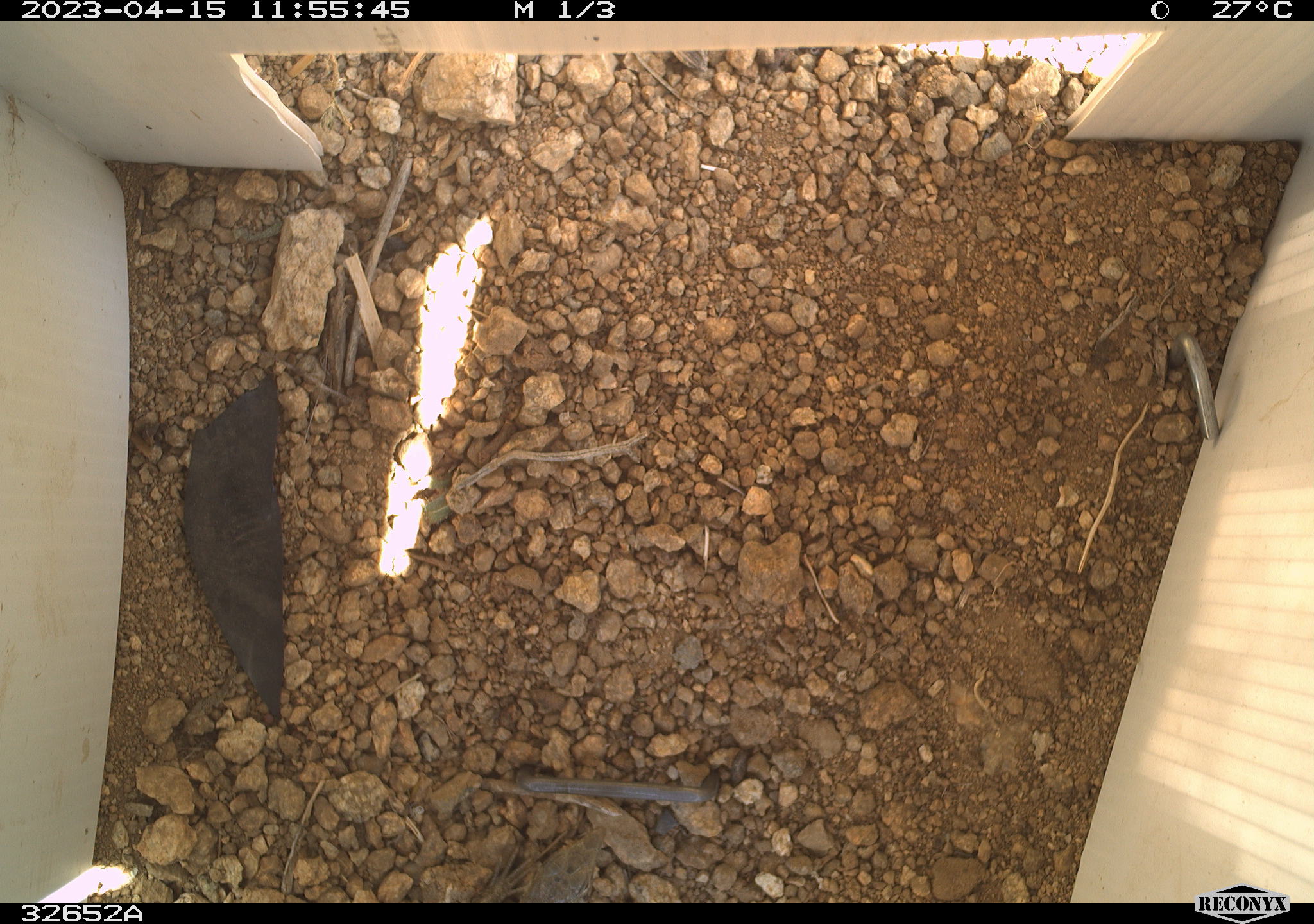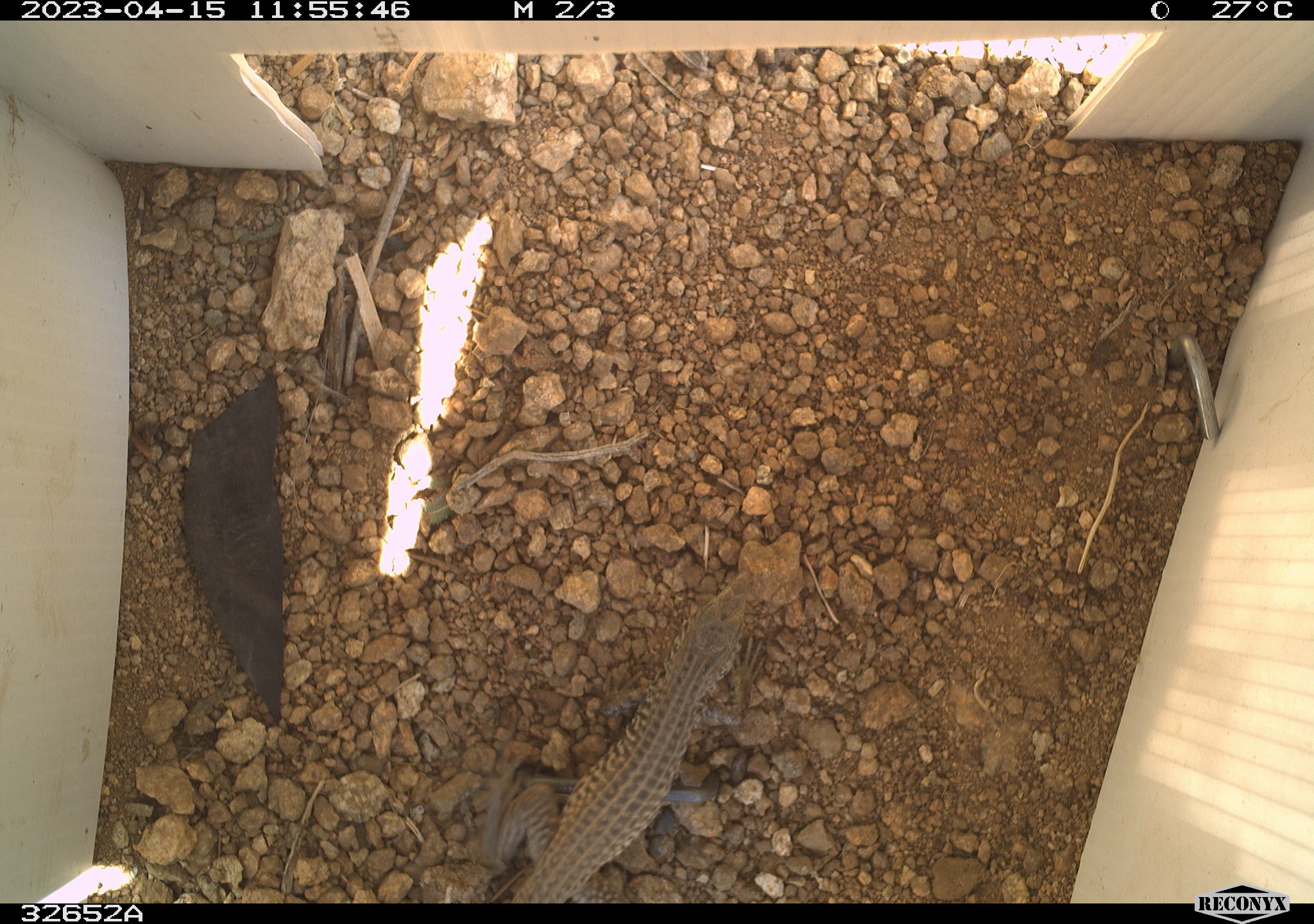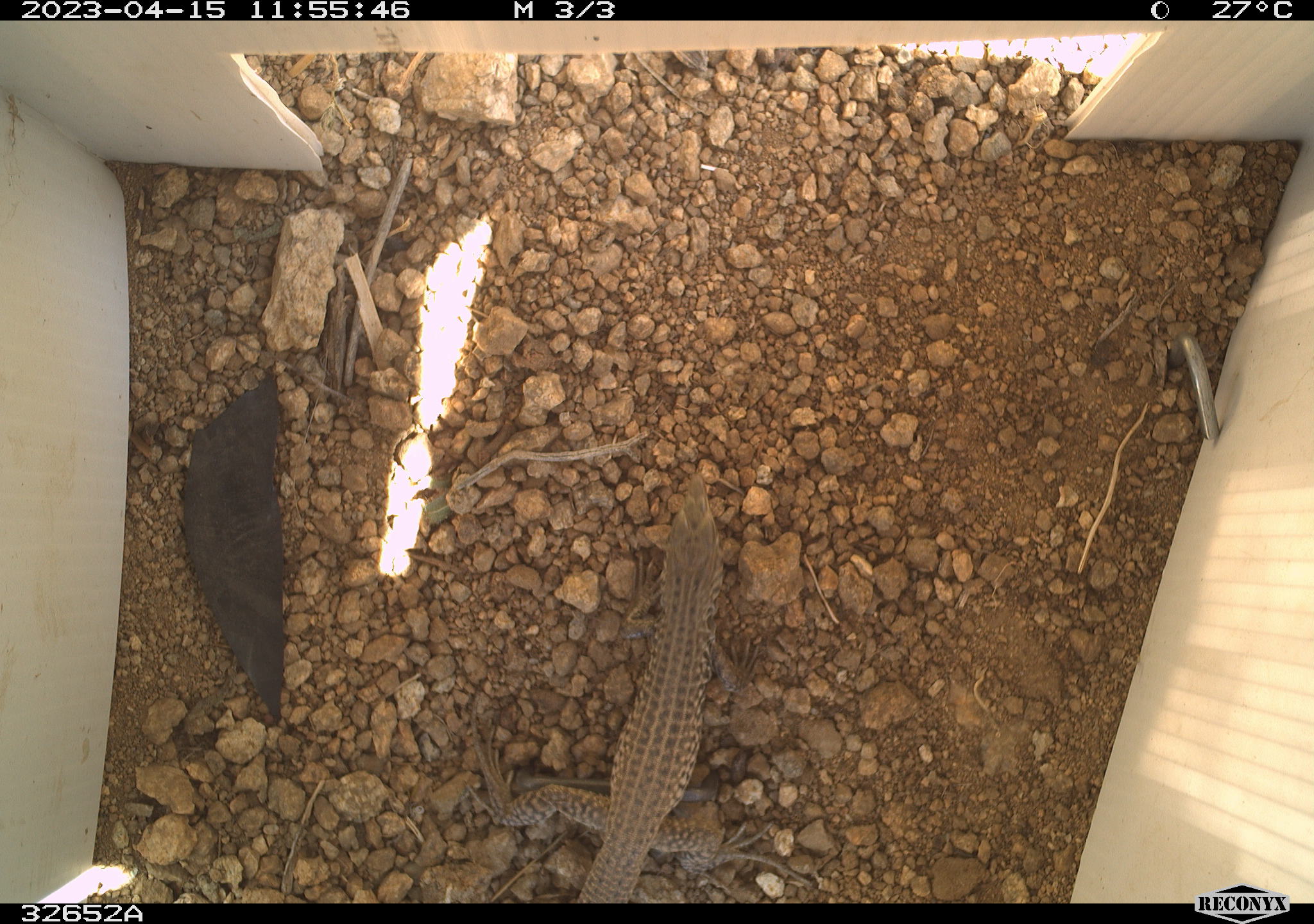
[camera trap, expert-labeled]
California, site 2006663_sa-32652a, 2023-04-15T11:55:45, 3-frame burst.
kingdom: Animalia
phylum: Chordata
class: Reptilia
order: Squamata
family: Teiidae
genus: Aspidoscelis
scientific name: Aspidoscelis tigris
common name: western whiptail